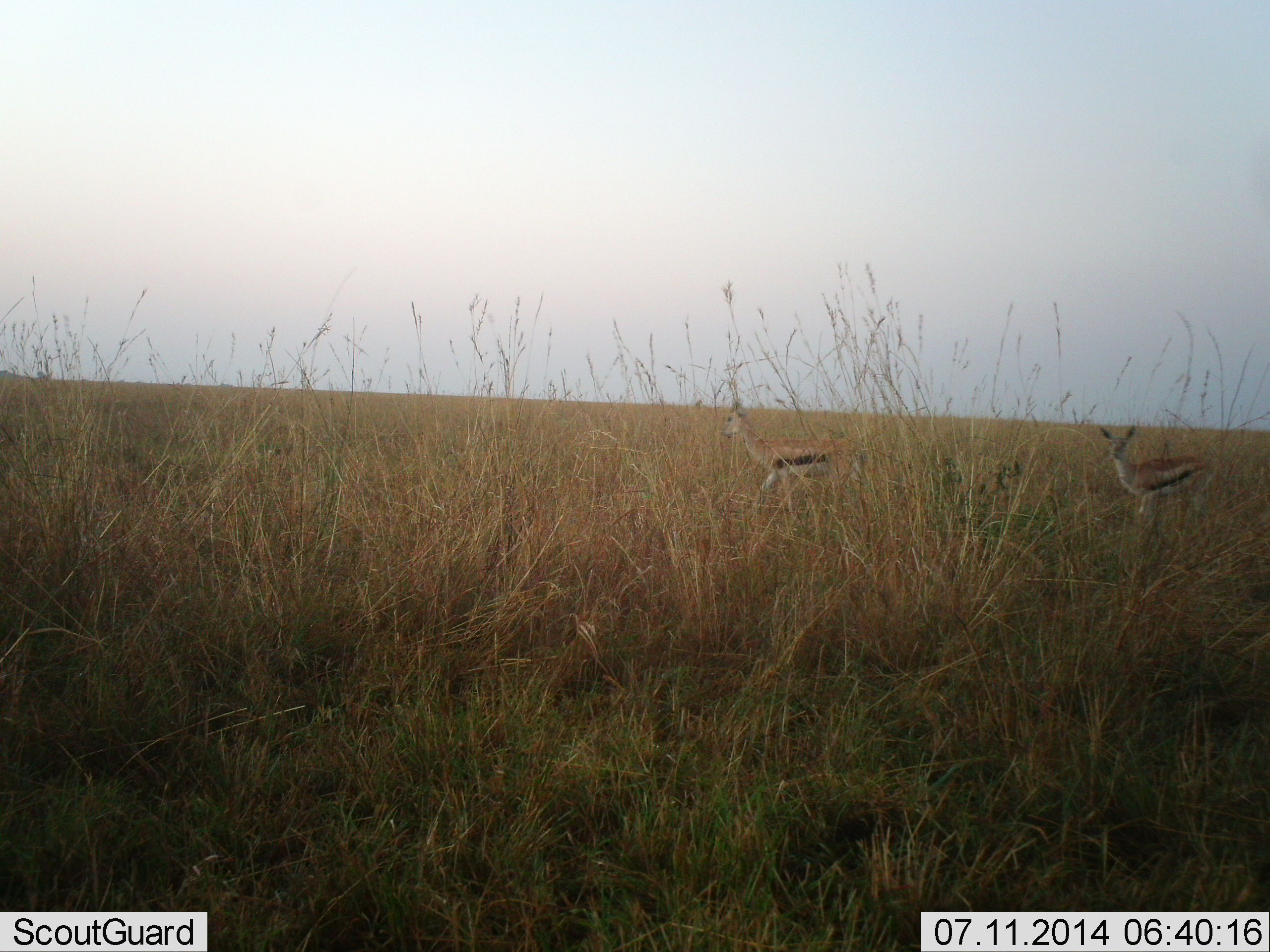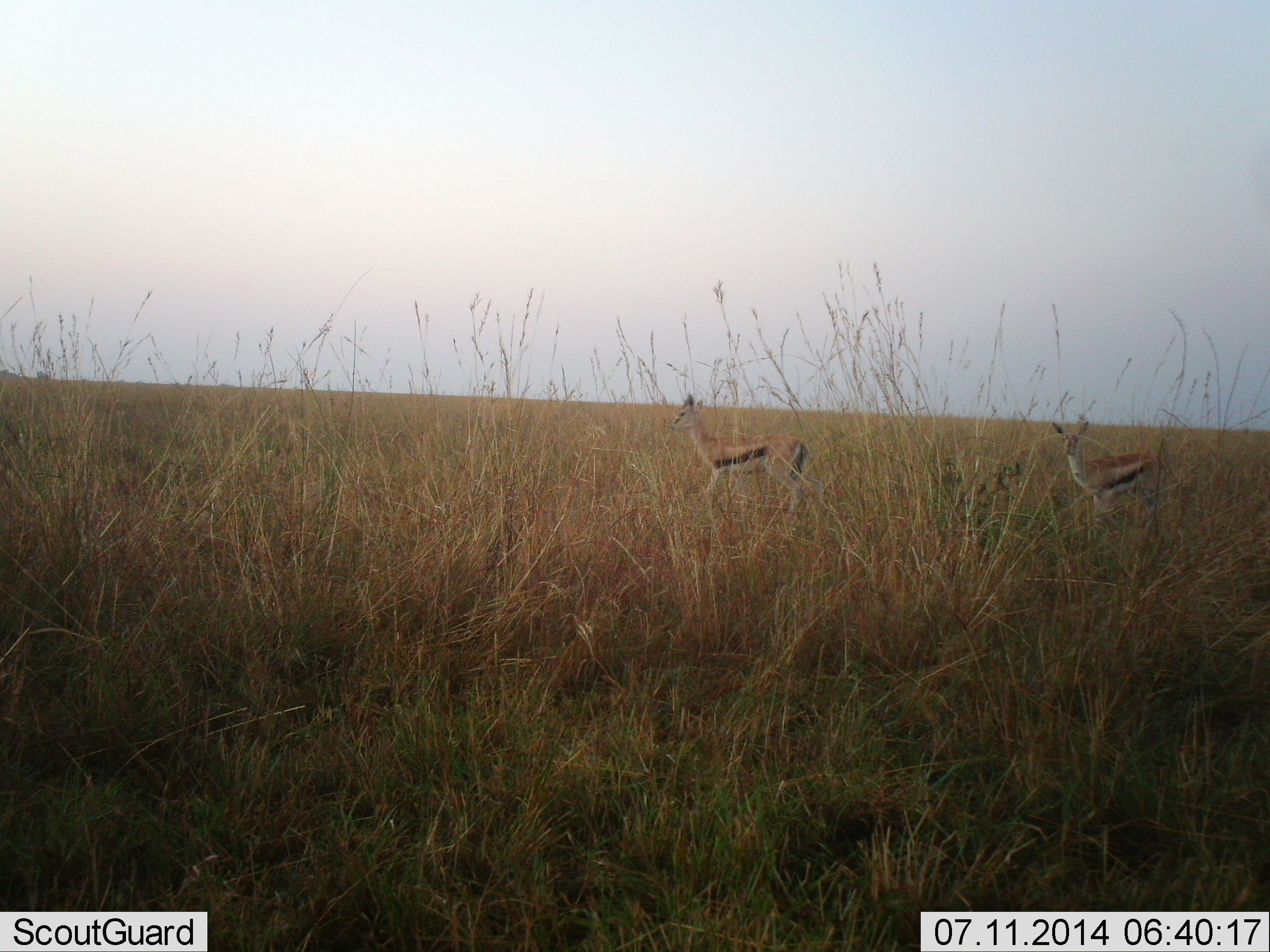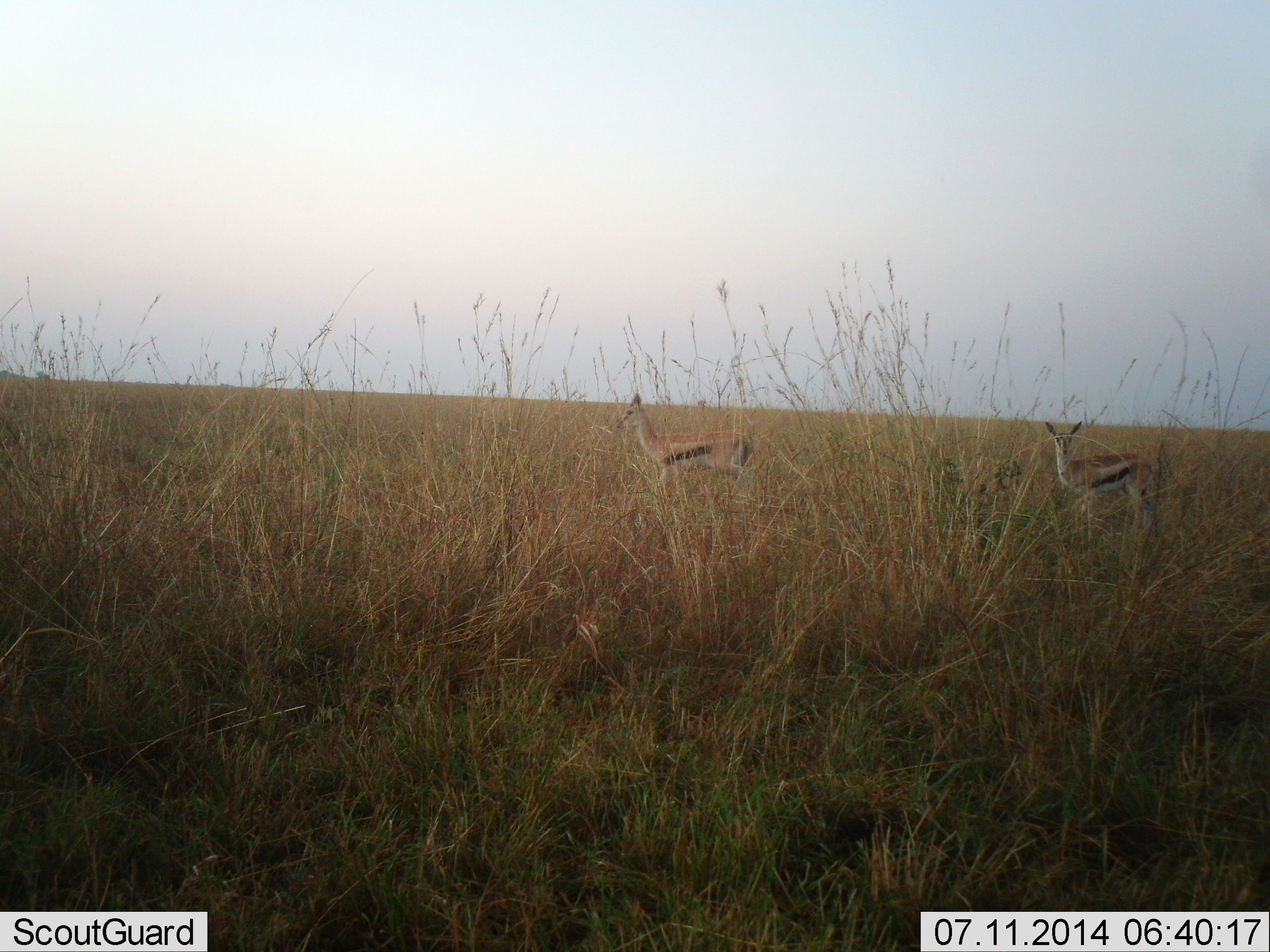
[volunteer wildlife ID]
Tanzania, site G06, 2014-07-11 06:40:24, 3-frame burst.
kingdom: Animalia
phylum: Chordata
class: Mammalia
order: Artiodactyla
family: Bovidae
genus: Eudorcas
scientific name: Eudorcas thomsonii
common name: thomson's gazelle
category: gazellethomsons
Gazellethomsons (thomson's gazelle) (Eudorcas thomsonii), count 2. Behavior (volunteer vote fractions): standing 20%, resting 0%, moving 80%, interacting 0%. Young present (vote fraction): 0%. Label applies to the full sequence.